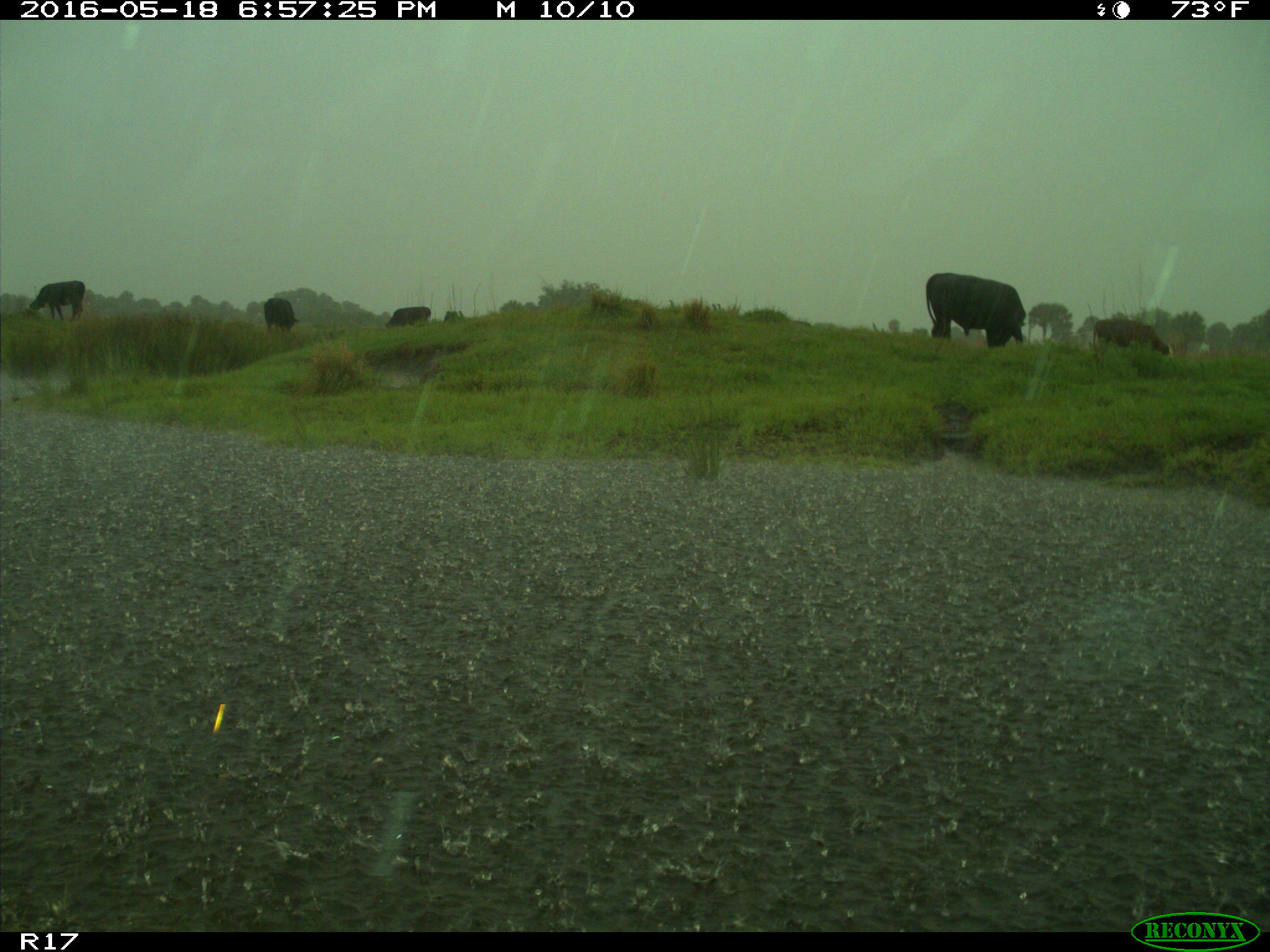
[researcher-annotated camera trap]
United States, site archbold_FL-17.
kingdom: Animalia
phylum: Chordata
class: Mammalia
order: Artiodactyla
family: Bovidae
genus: Bos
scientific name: Bos taurus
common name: domestic cow